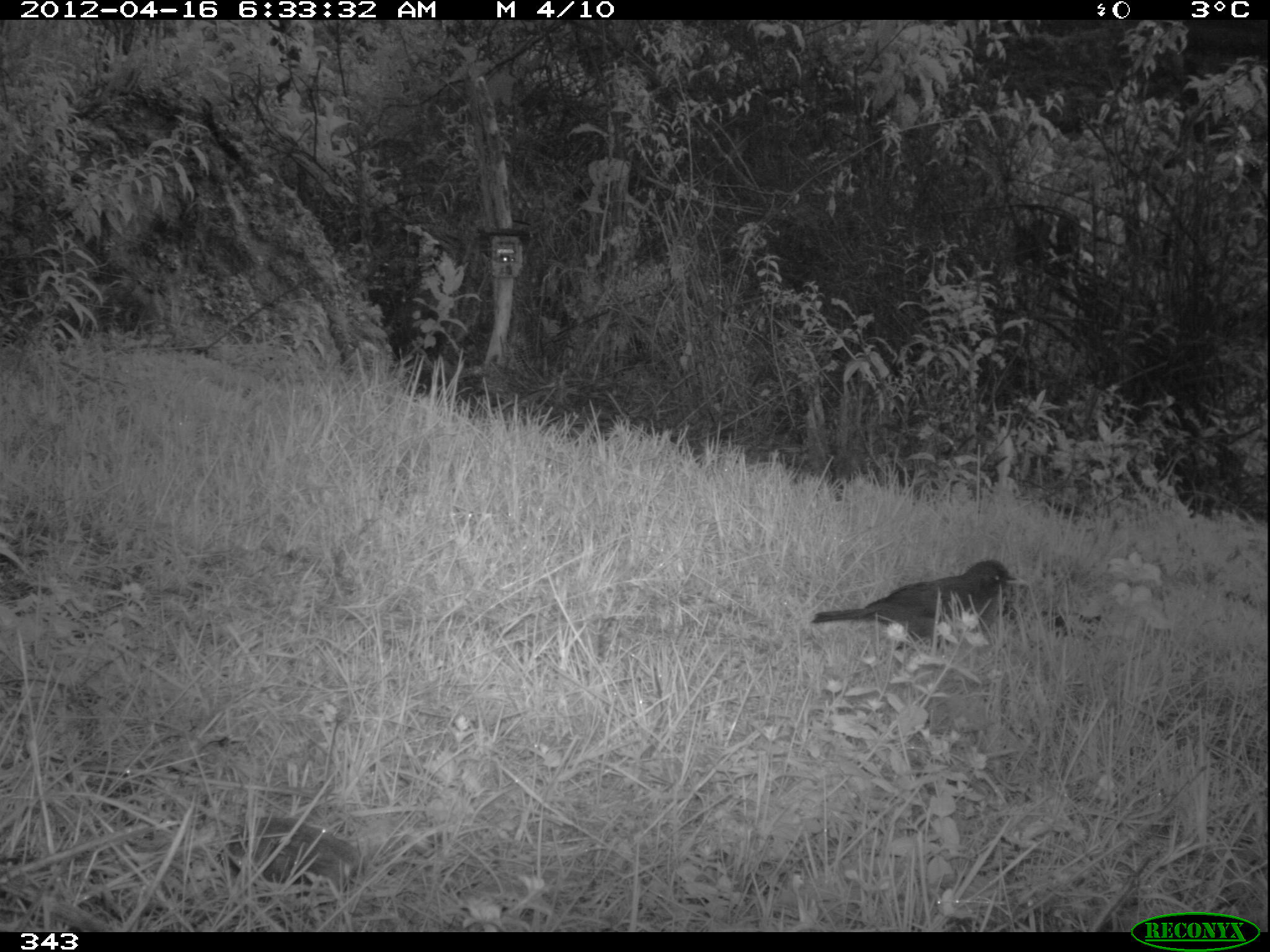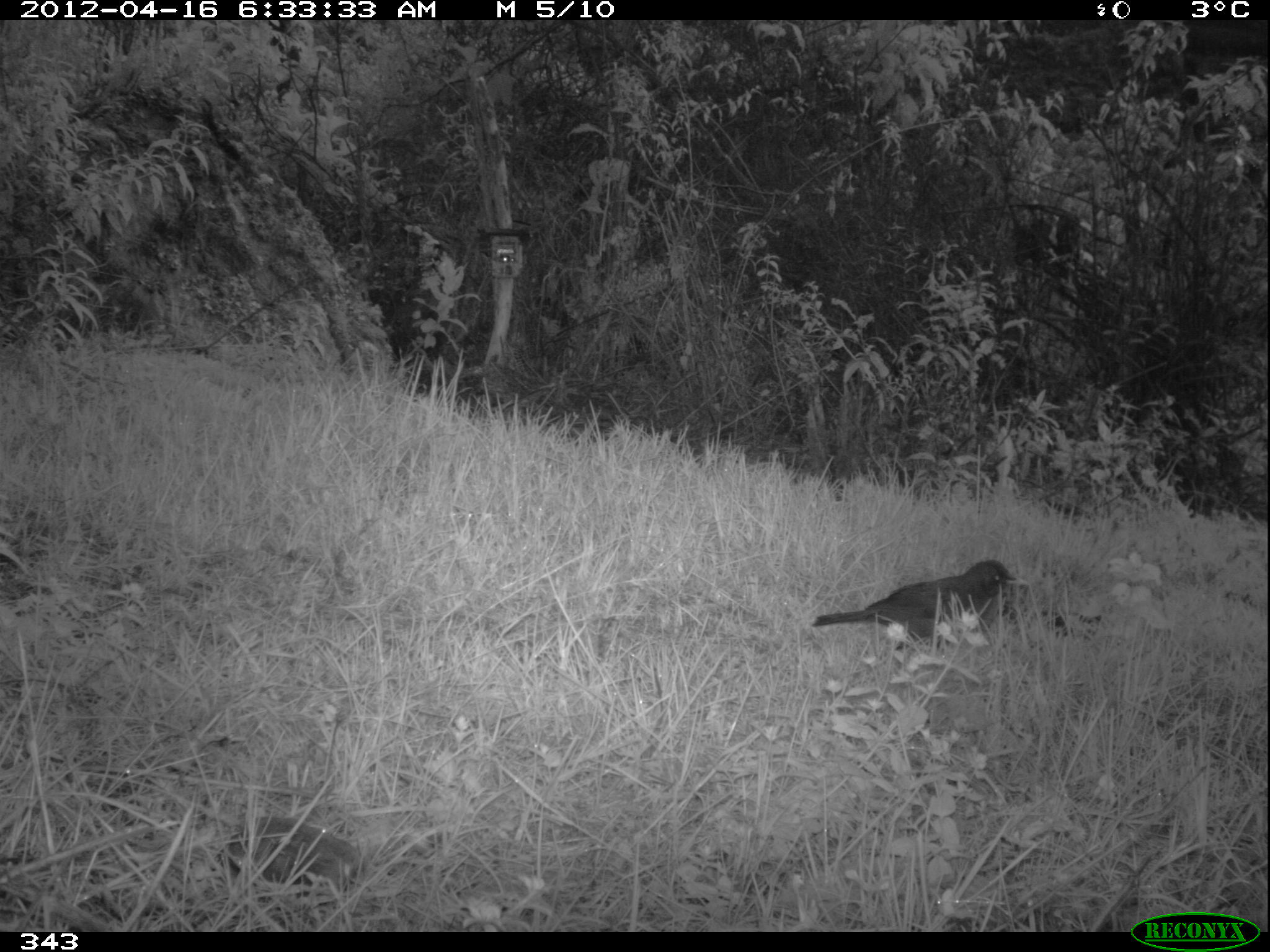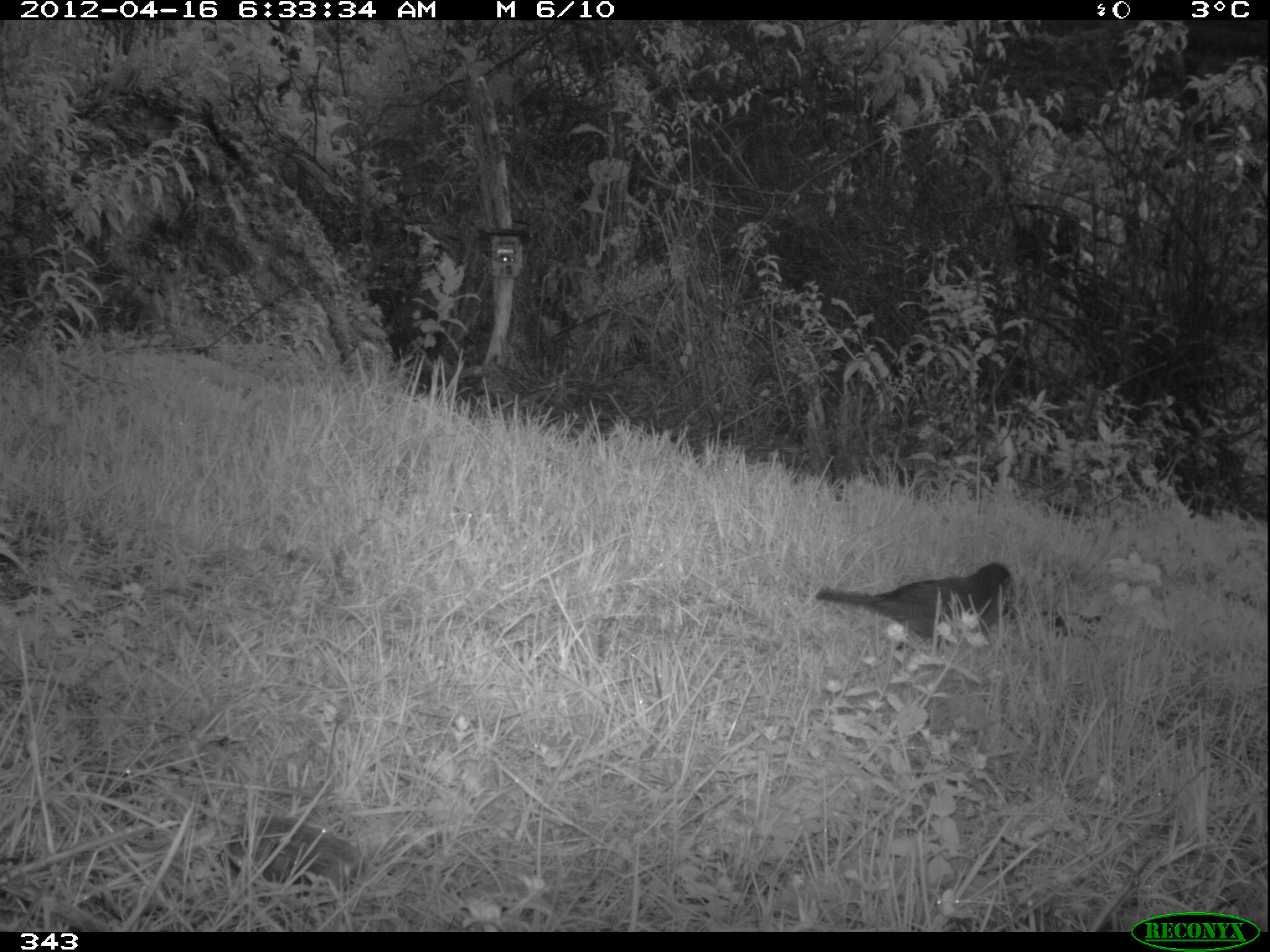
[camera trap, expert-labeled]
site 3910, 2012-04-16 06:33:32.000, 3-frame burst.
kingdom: Animalia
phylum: Chordata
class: Aves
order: Passeriformes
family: Turdidae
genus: Turdus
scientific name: Turdus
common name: true thrushes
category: turdus sp